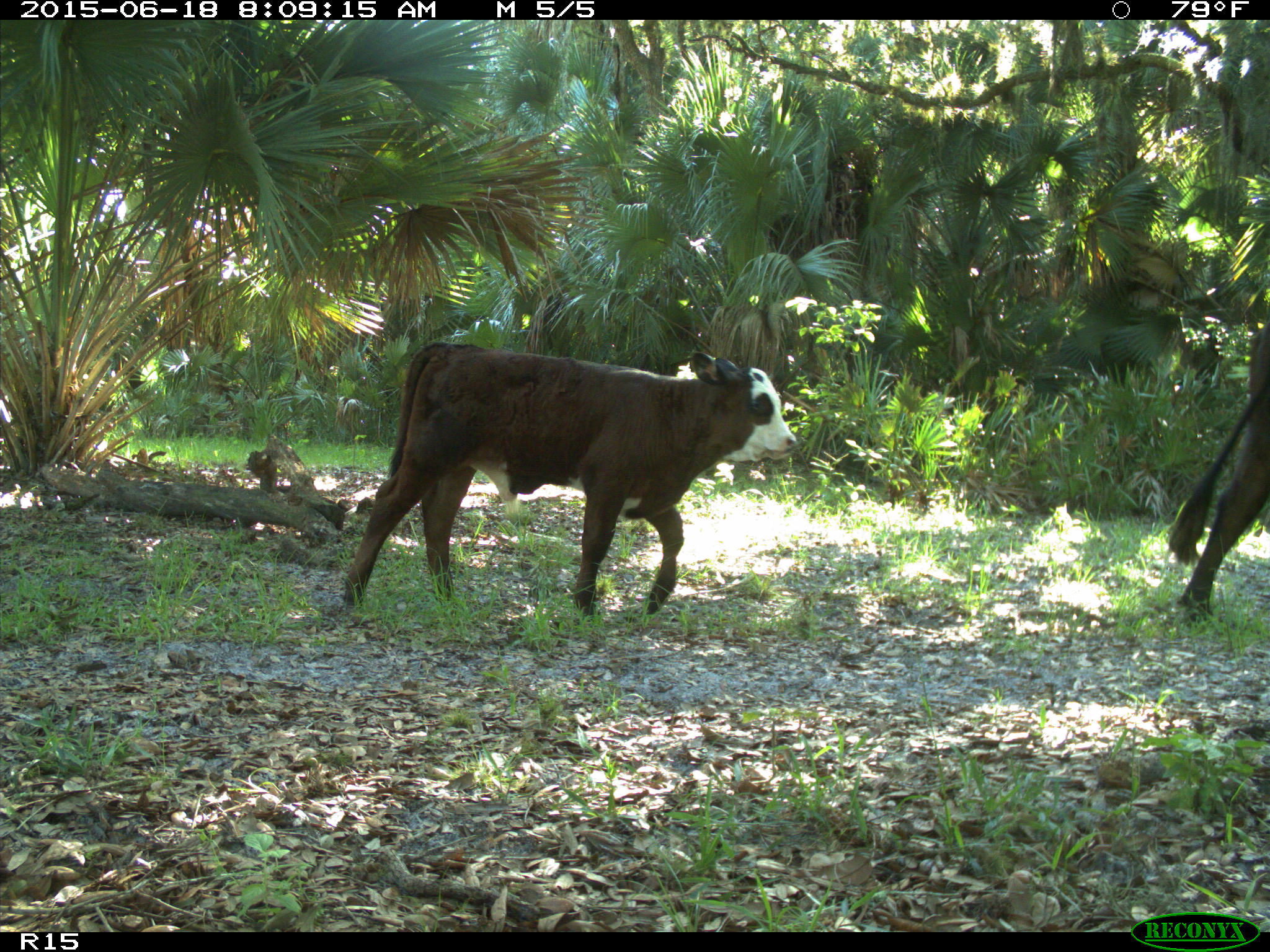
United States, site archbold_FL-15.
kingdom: Animalia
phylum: Chordata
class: Mammalia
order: Artiodactyla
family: Bovidae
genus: Bos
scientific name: Bos taurus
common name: domestic cow